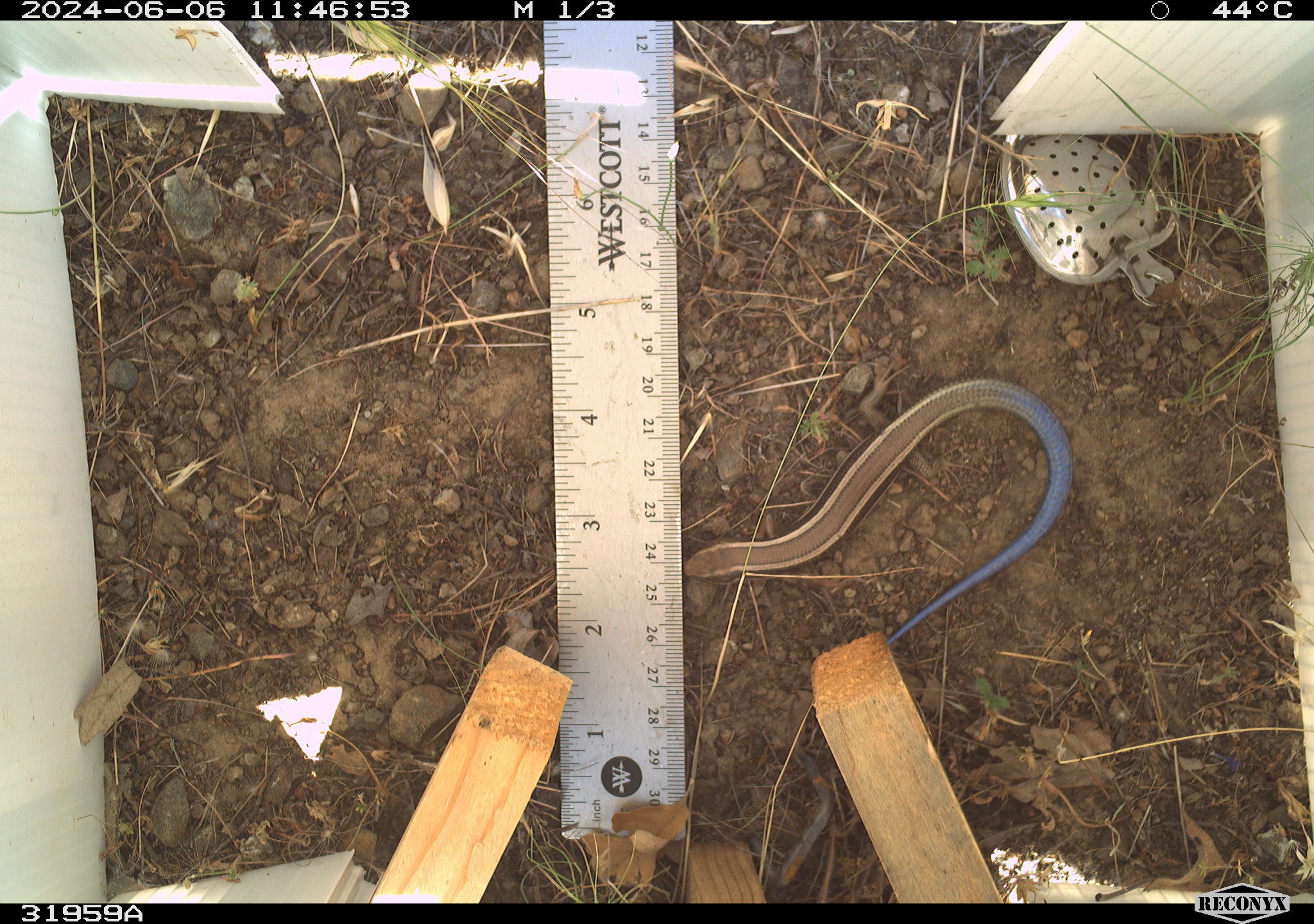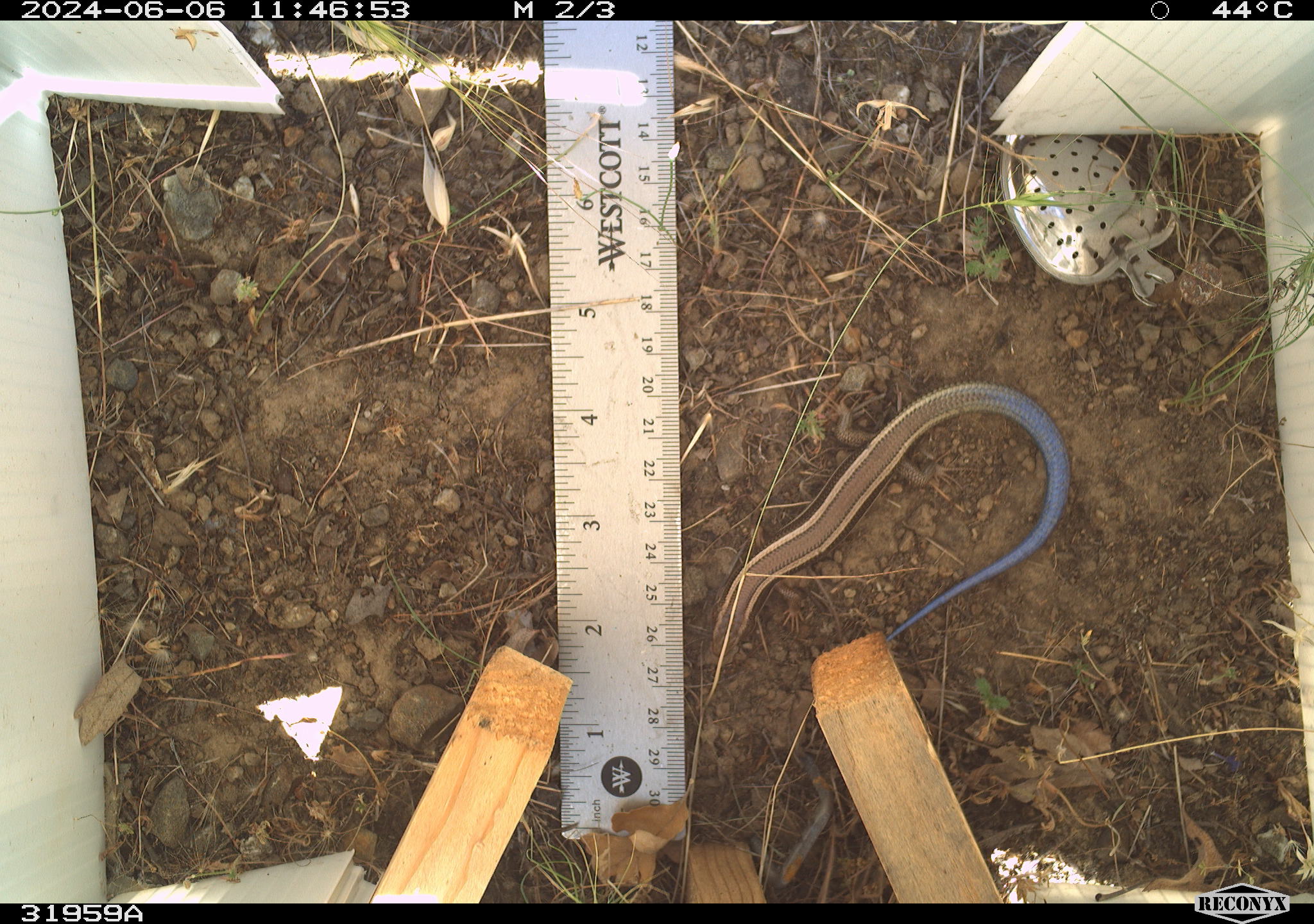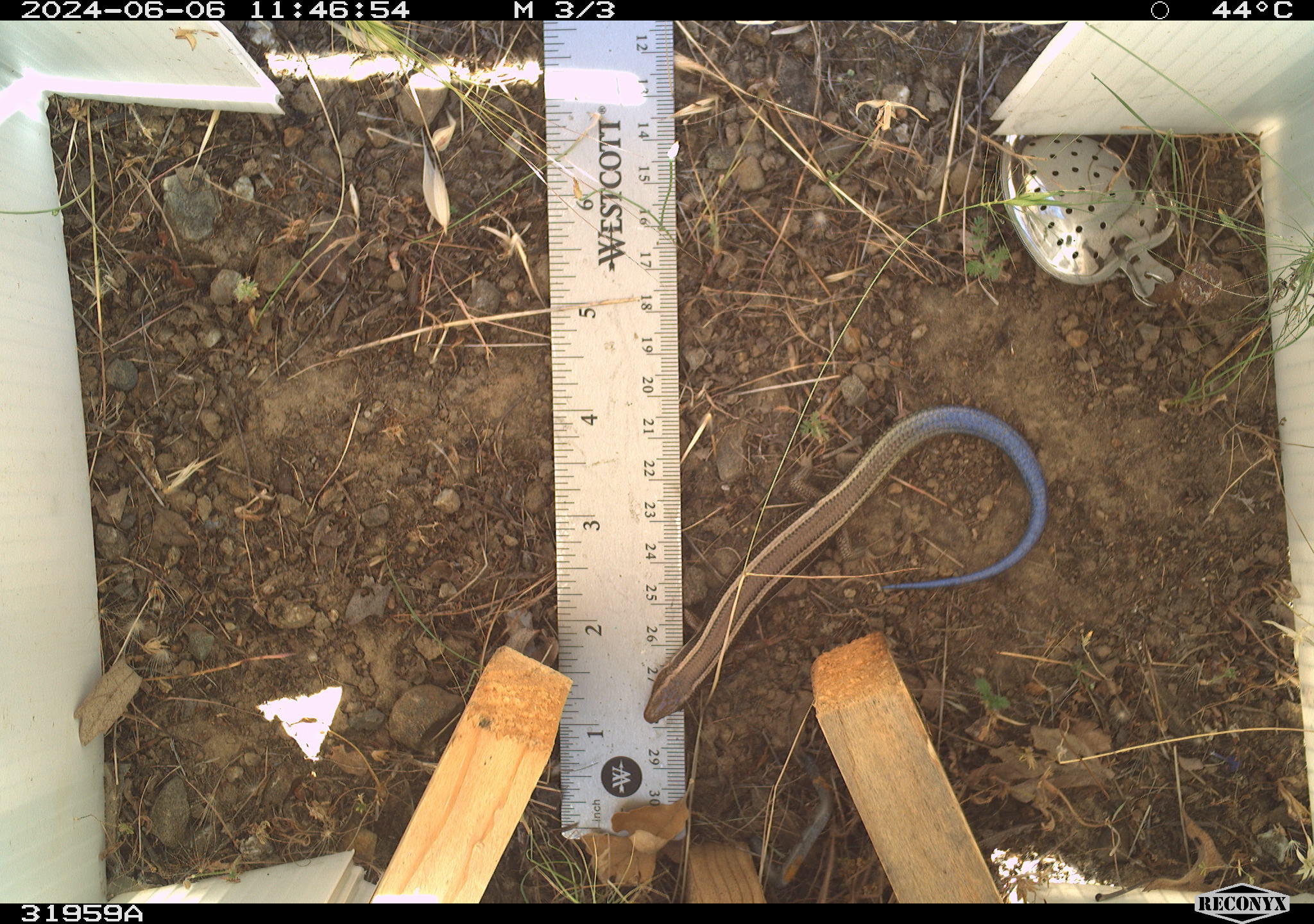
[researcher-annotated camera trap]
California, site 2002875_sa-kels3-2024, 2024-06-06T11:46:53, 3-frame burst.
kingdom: Animalia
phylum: Chordata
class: Reptilia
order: Squamata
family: Scincidae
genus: Plestiodon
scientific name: Plestiodon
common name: blue-tailed skinks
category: plestiodon species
Plestiodon species (blue-tailed skinks) (Plestiodon).